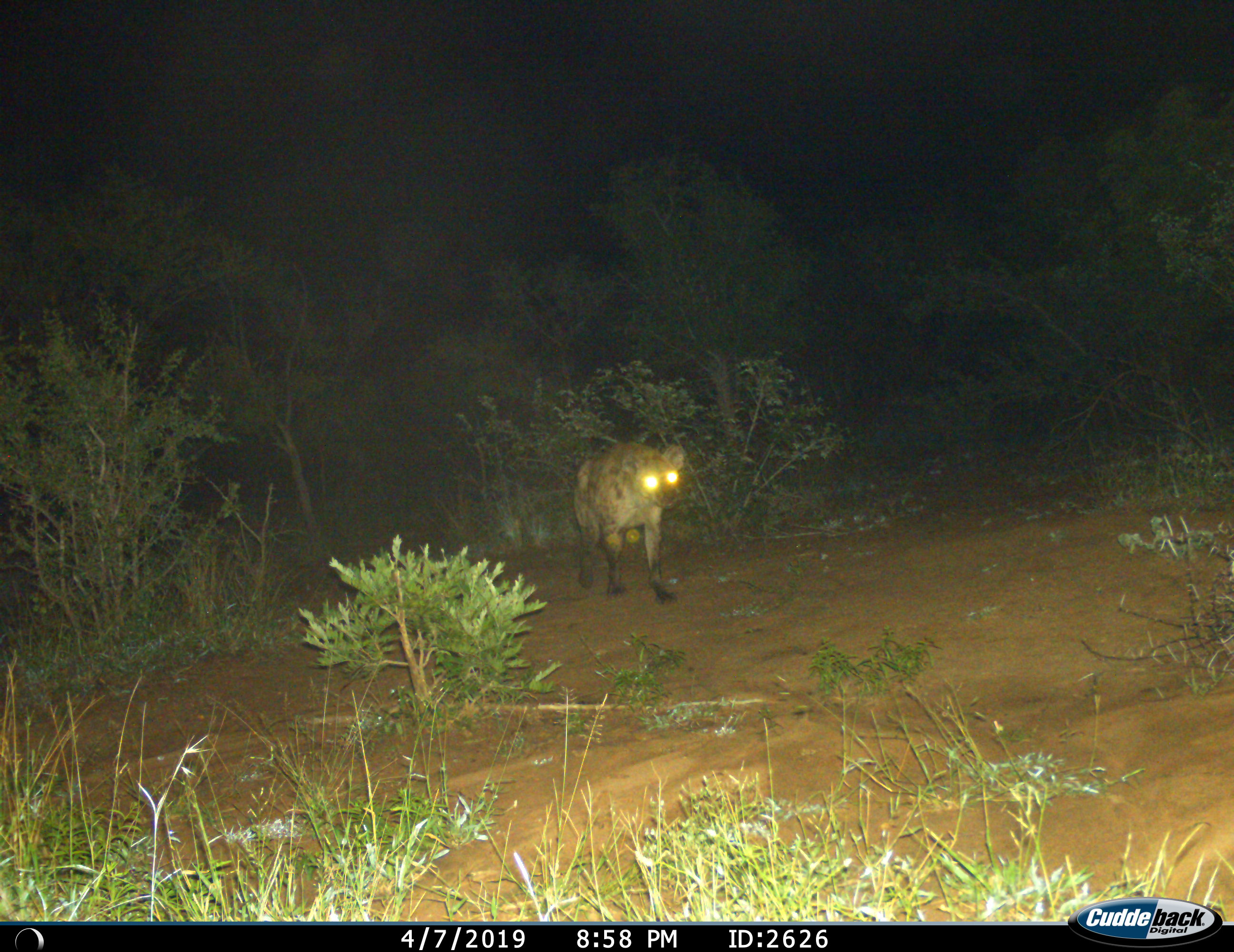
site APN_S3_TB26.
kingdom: Animalia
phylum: Chordata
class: Mammalia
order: Carnivora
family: Hyaenidae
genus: Crocuta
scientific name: Crocuta crocuta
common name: spotted hyena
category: hyenaspotted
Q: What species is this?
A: Hyenaspotted (spotted hyena) (Crocuta crocuta).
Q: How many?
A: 1.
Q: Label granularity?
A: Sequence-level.